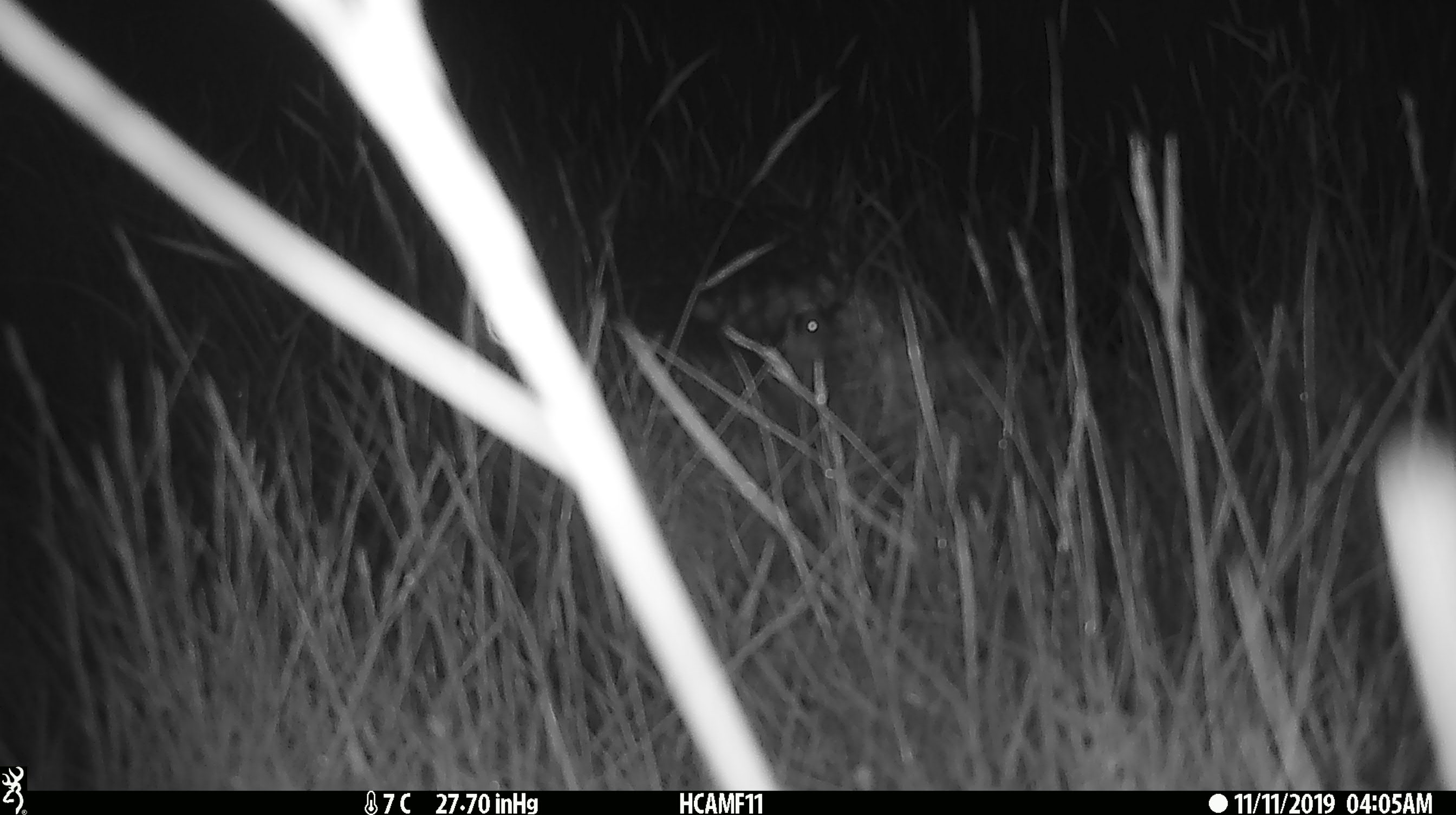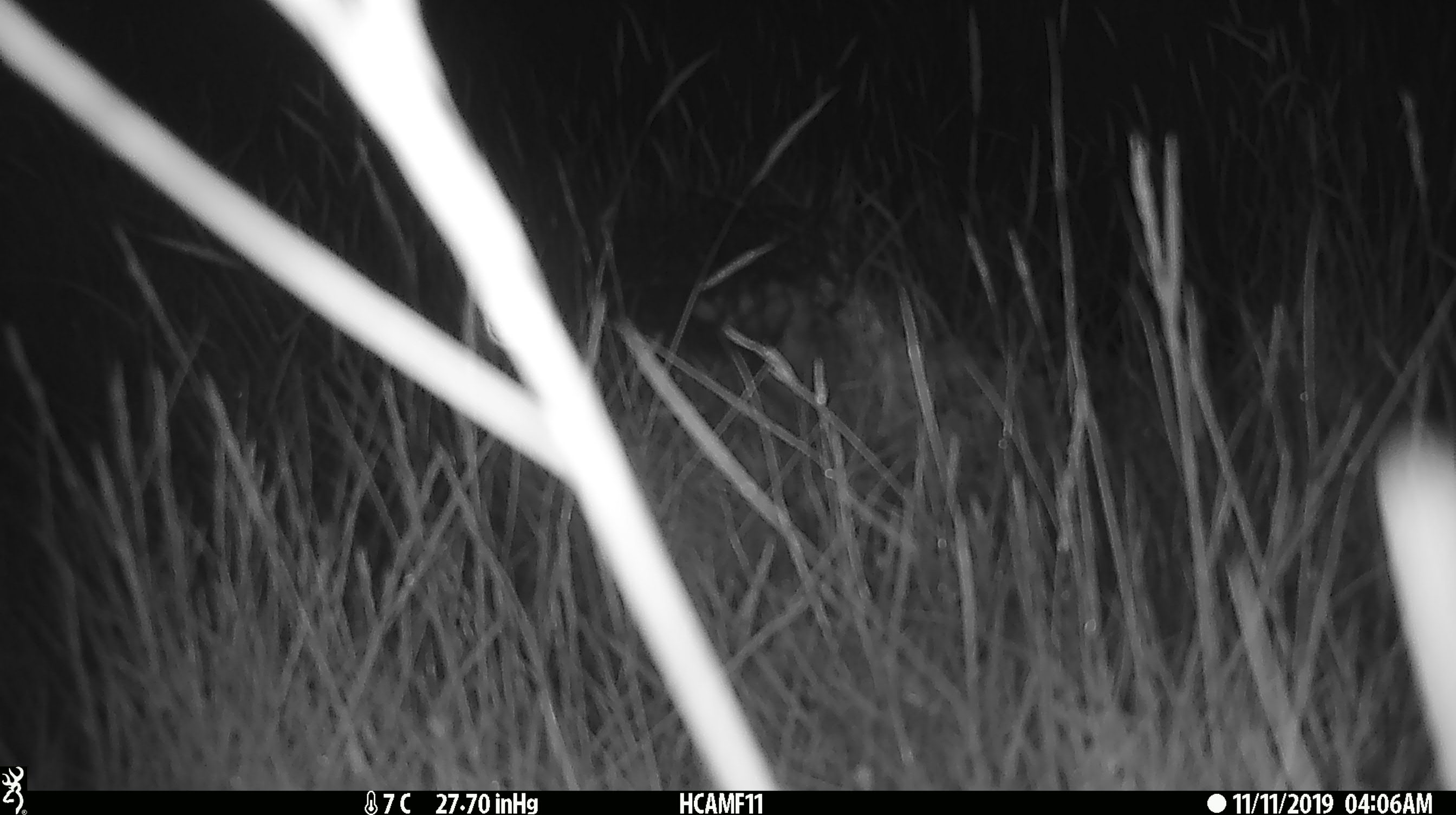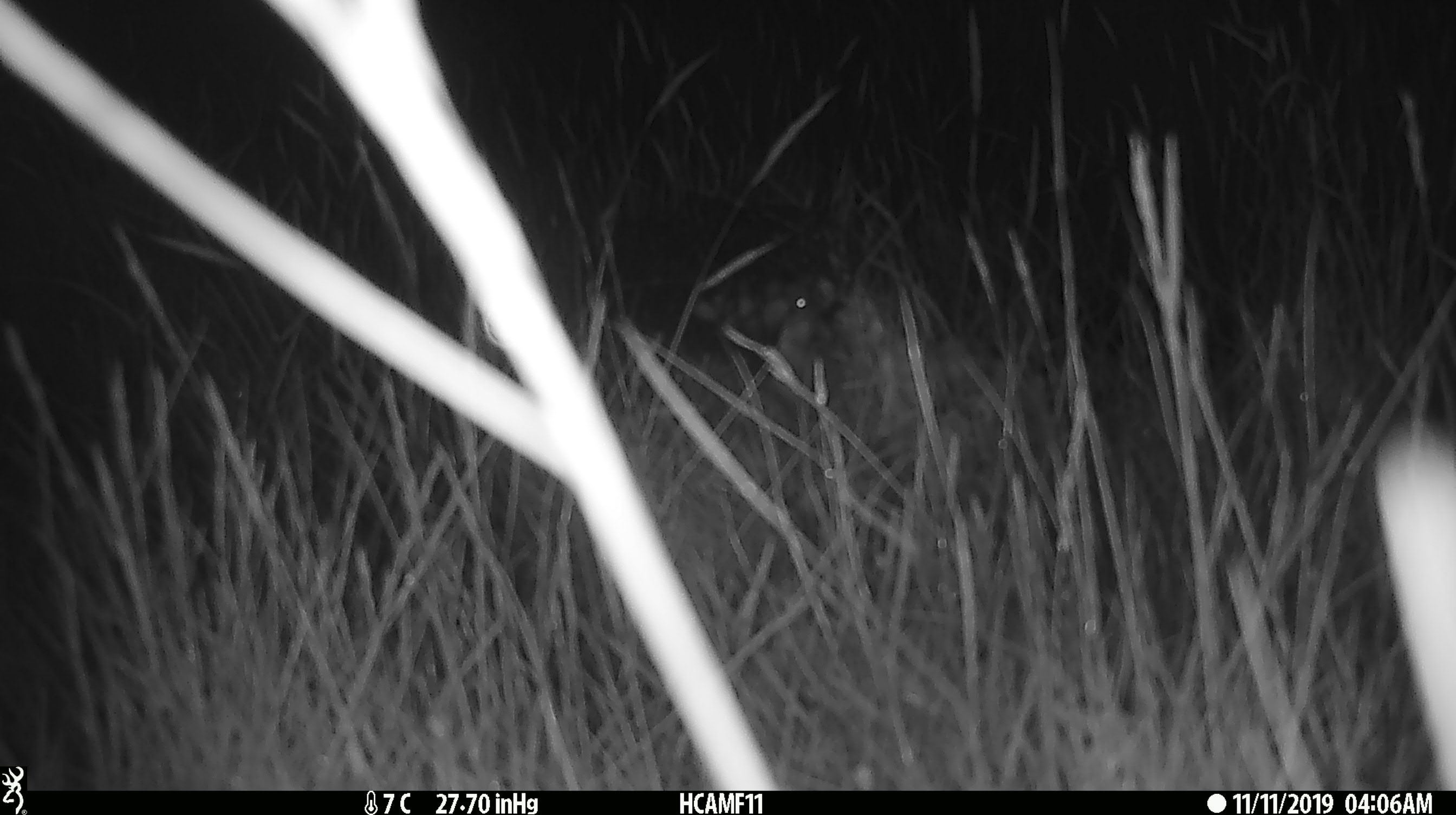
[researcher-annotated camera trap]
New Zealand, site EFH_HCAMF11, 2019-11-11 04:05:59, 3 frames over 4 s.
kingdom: Animalia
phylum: Chordata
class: Mammalia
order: Rodentia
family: Muridae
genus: Mus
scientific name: Mus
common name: mouse